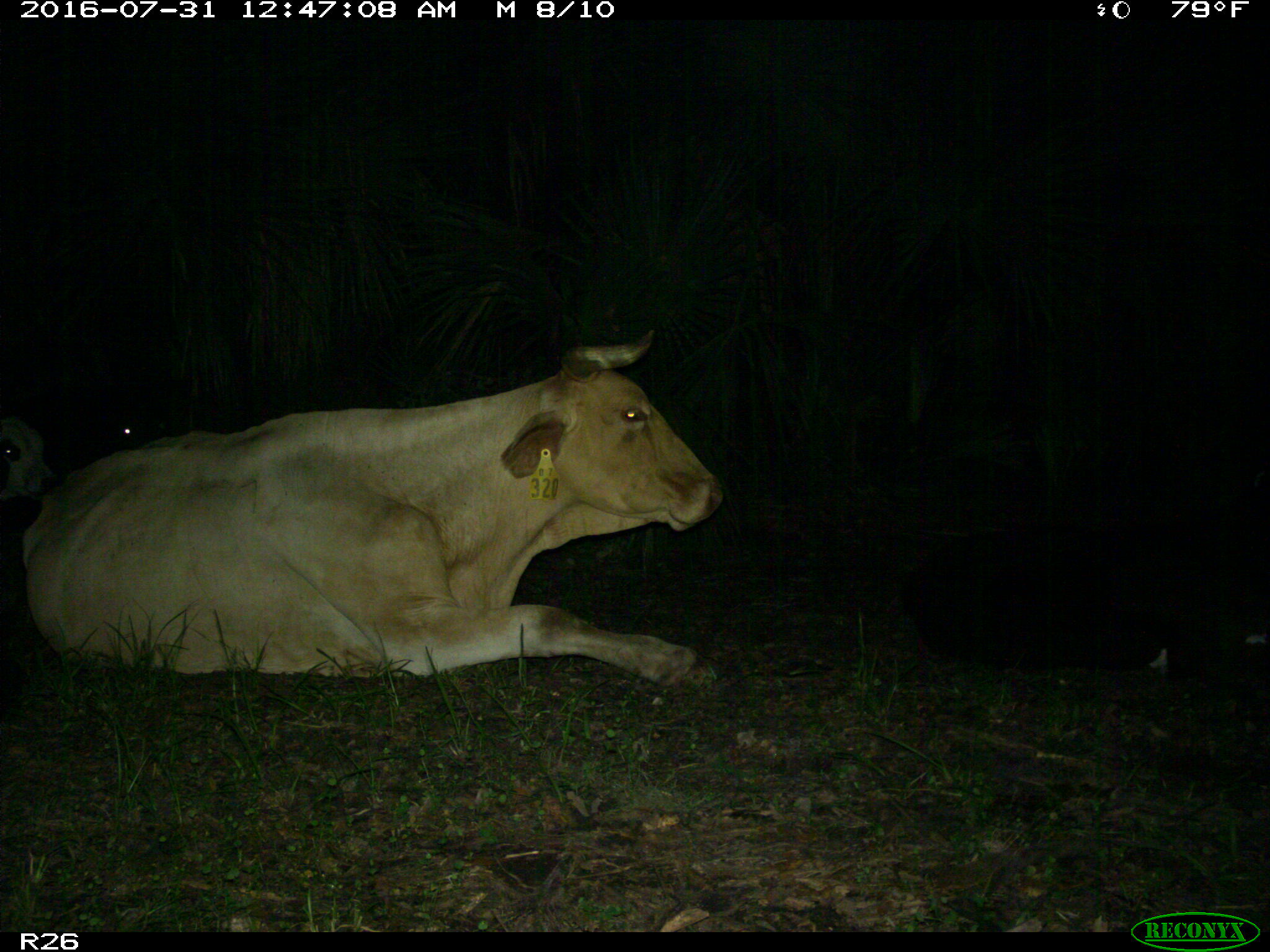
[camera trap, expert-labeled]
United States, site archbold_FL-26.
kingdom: Animalia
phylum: Chordata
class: Mammalia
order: Artiodactyla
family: Bovidae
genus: Bos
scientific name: Bos taurus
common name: domestic cow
Bos taurus (domestic cow).